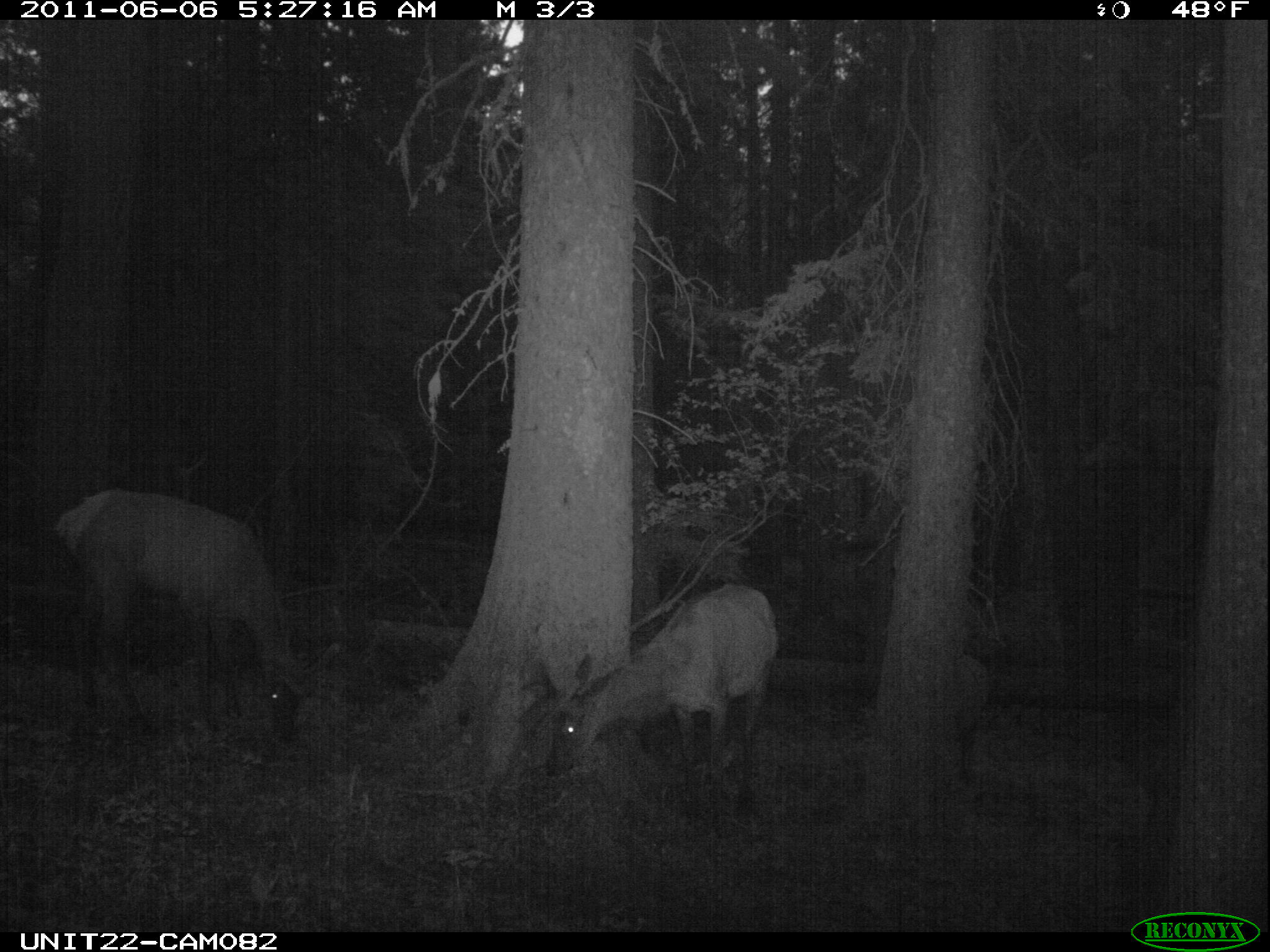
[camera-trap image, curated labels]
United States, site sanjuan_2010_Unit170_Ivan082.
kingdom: Animalia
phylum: Chordata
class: Mammalia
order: Artiodactyla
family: Cervidae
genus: Cervus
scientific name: Cervus elaphus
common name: red deer